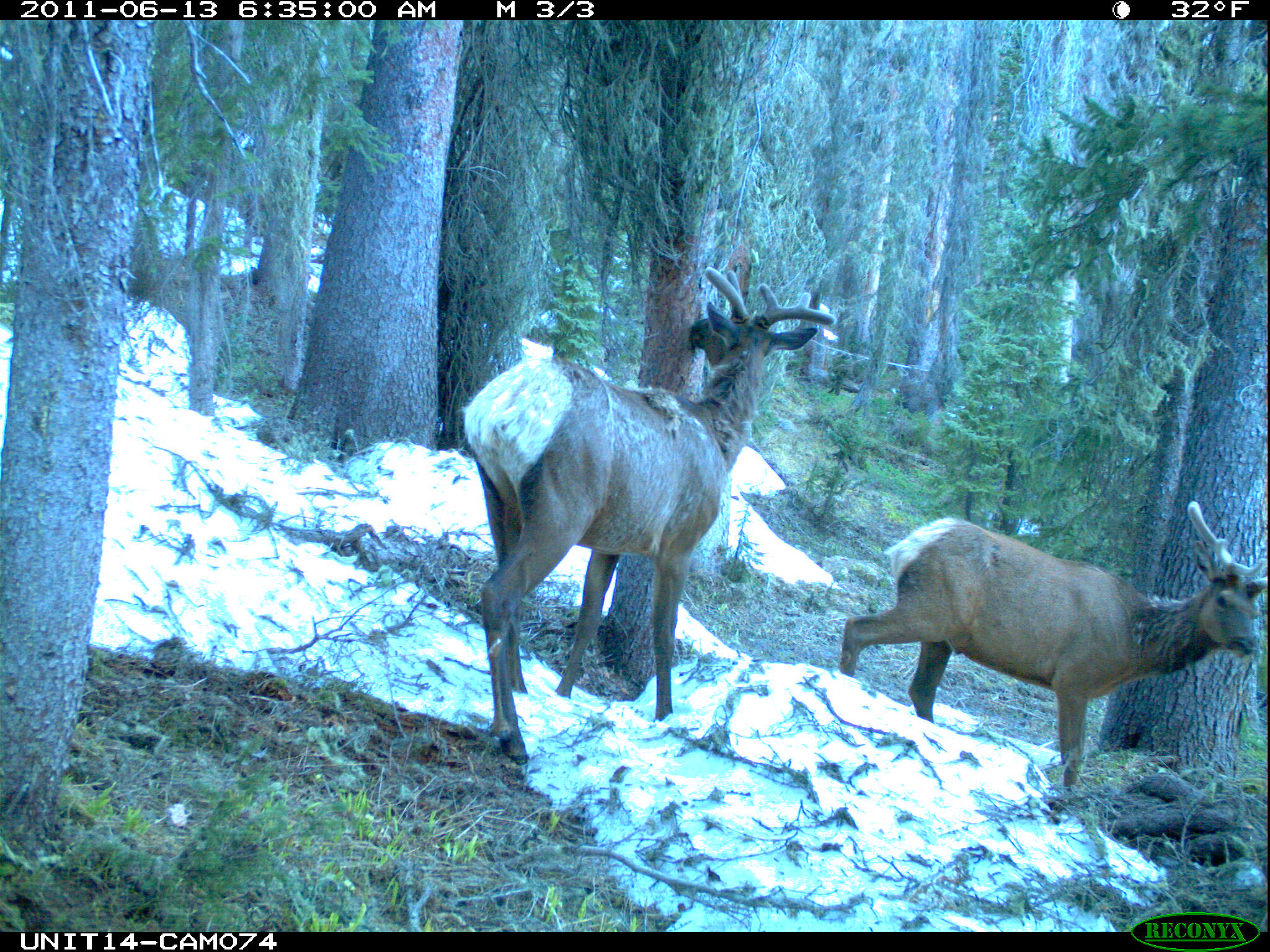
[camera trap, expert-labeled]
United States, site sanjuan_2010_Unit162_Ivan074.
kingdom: Animalia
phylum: Chordata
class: Mammalia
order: Artiodactyla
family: Cervidae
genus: Cervus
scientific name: Cervus elaphus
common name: red deer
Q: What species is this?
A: Cervus elaphus (red deer).